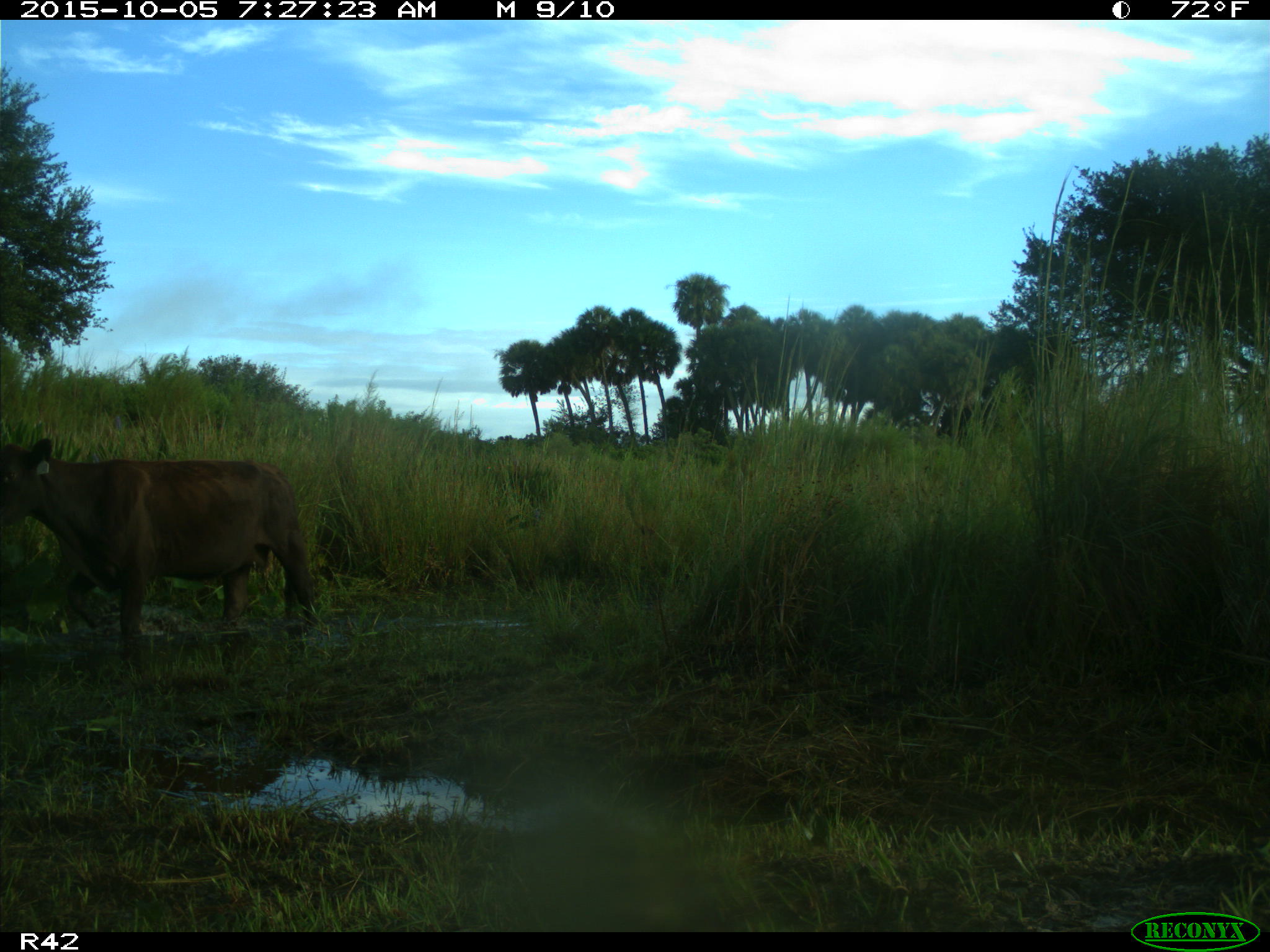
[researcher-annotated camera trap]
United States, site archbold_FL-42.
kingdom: Animalia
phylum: Chordata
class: Mammalia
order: Artiodactyla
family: Bovidae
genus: Bos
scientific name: Bos taurus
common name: domestic cow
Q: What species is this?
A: Bos taurus (domestic cow).